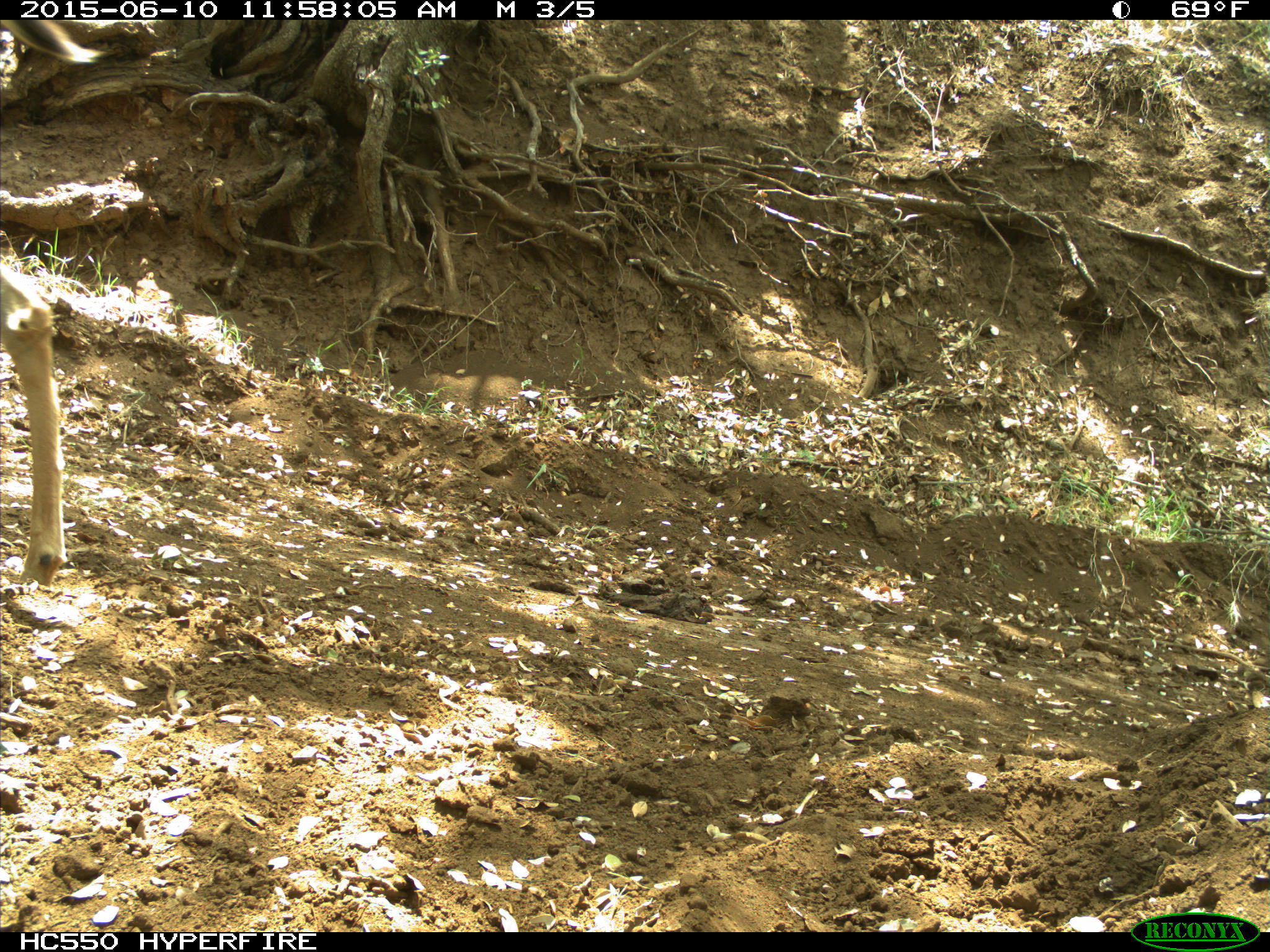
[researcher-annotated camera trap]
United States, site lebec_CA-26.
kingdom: Animalia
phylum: Chordata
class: Mammalia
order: Artiodactyla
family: Cervidae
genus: Odocoileus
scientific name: Odocoileus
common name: deer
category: unidentified deer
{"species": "unidentified deer (deer) (Odocoileus)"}